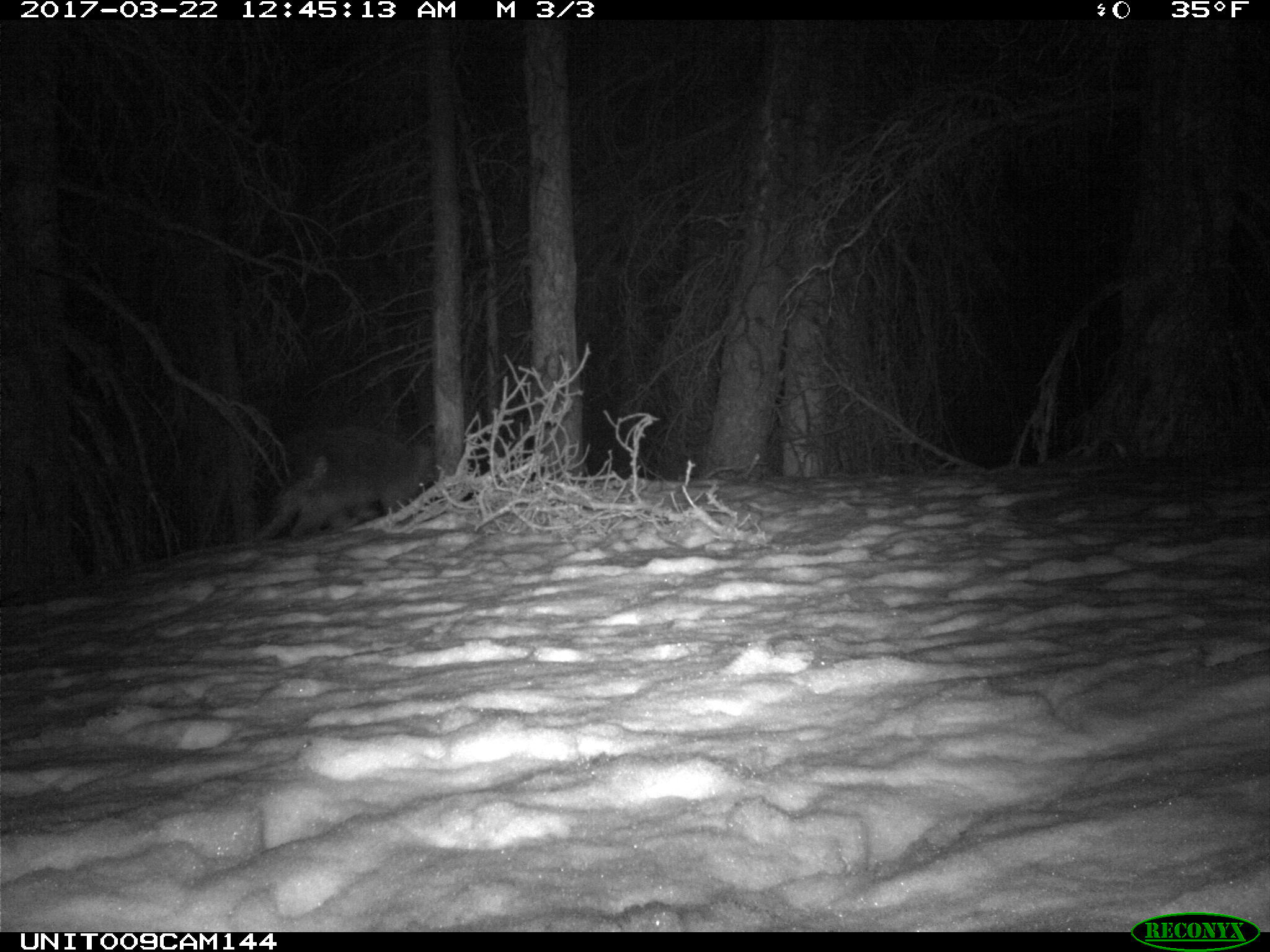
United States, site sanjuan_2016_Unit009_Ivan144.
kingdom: Animalia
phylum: Chordata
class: Mammalia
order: Rodentia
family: Erethizontidae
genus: Erethizon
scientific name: Erethizon dorsatum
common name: north american porcupine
Erethizon dorsatum (north american porcupine).